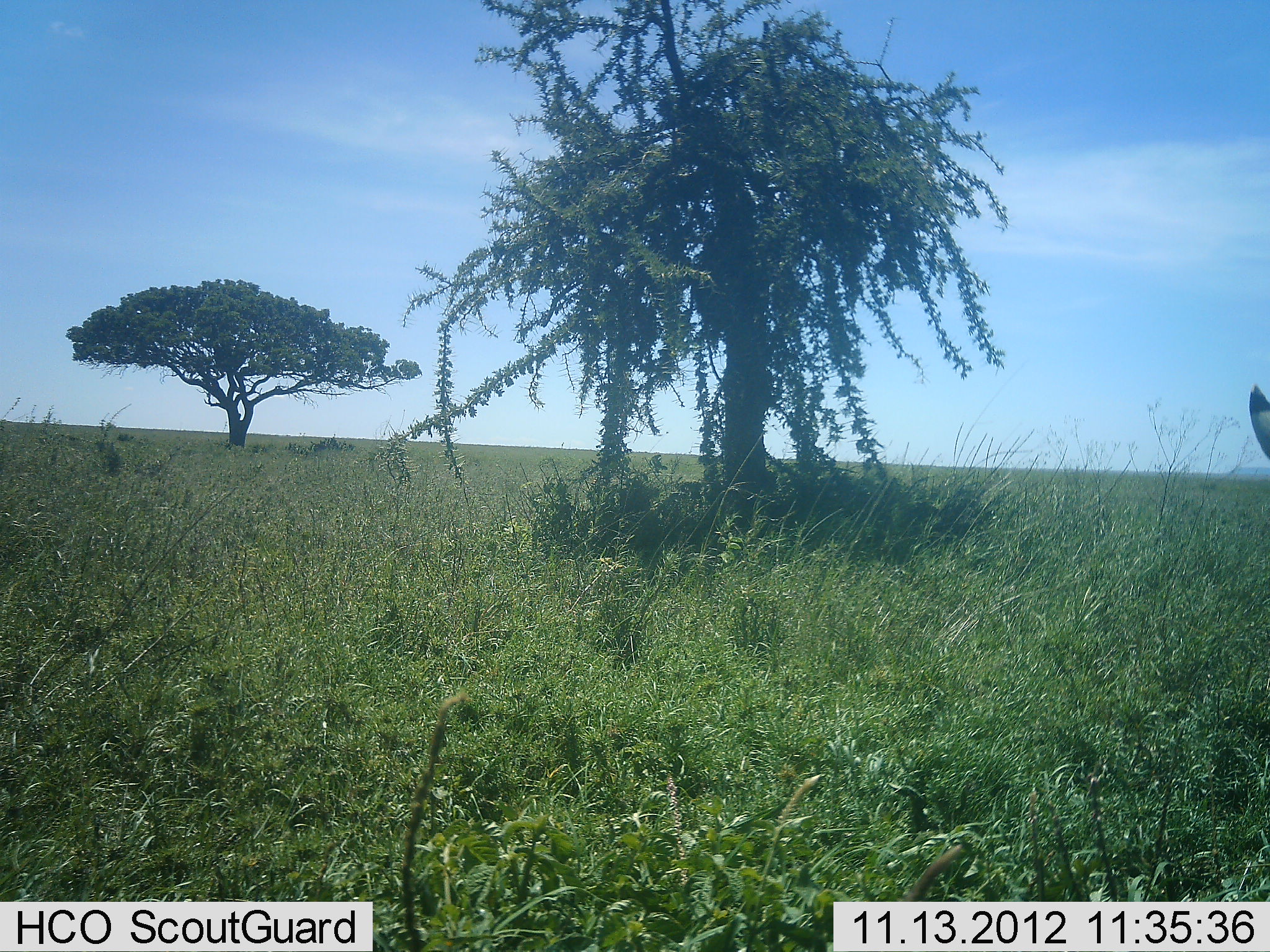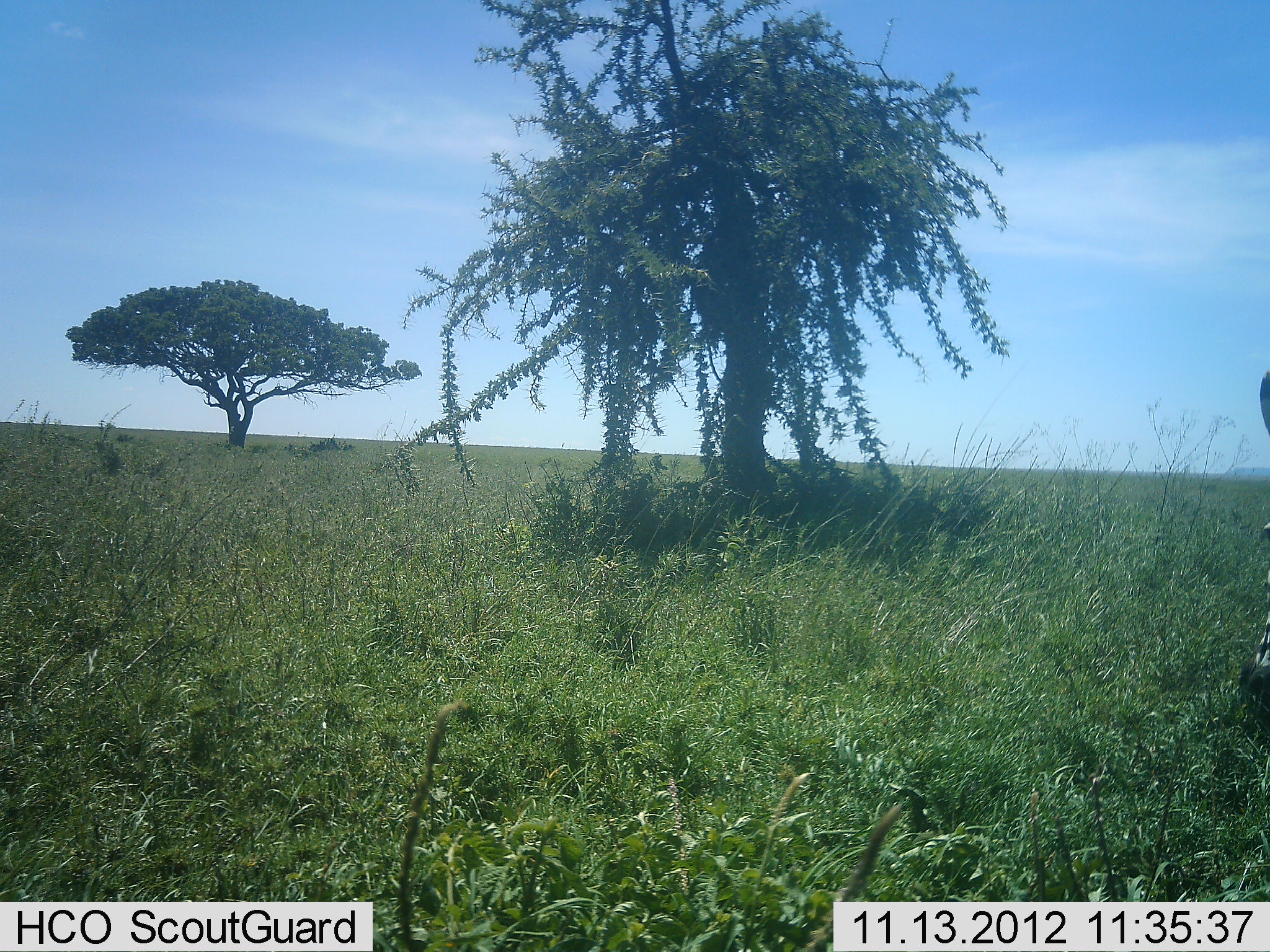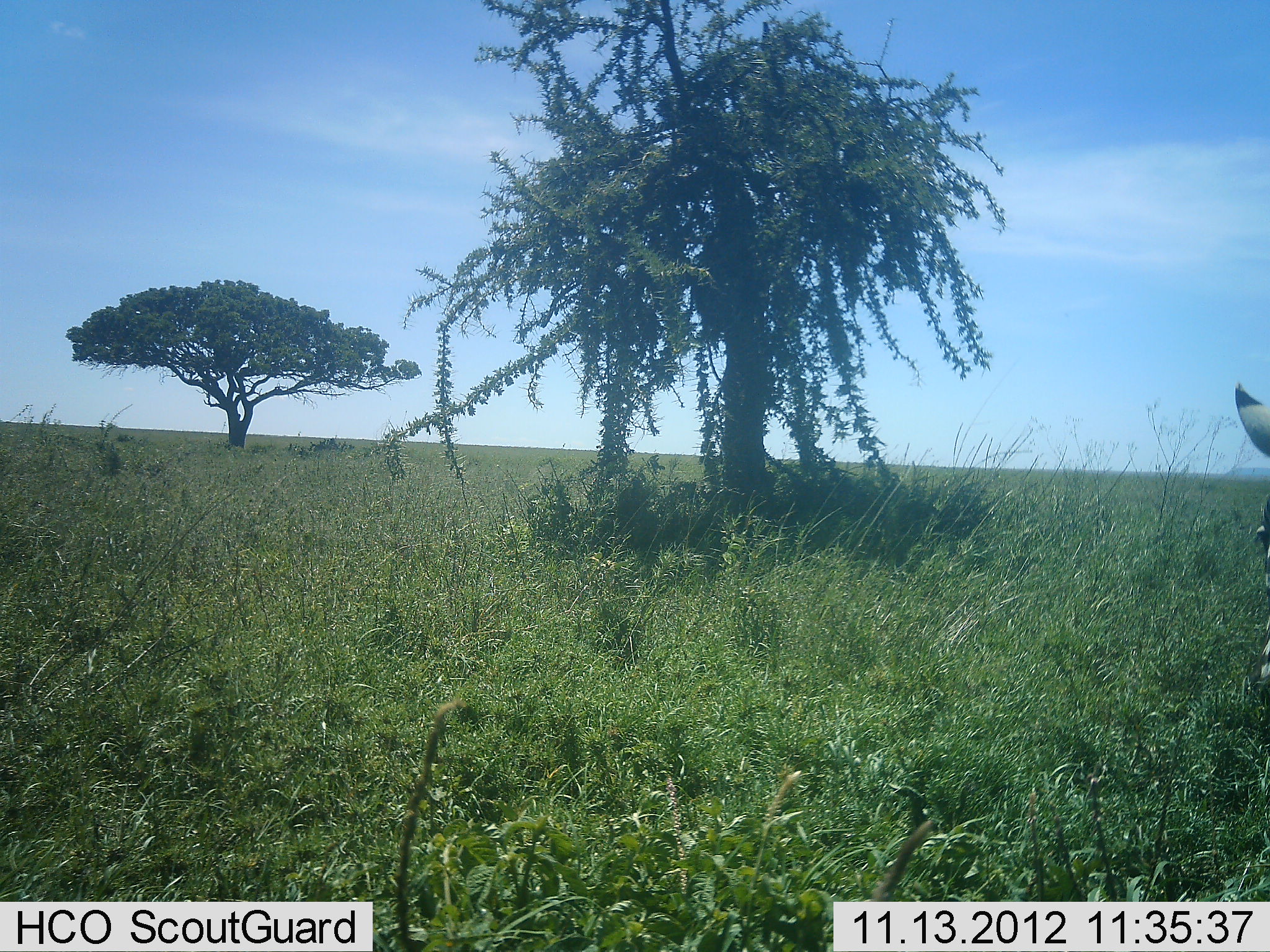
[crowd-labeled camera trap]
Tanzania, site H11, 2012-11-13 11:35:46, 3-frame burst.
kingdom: Animalia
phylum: Chordata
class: Mammalia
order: Perissodactyla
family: Equidae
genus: Equus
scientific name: Equus quagga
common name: plains zebra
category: zebra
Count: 1.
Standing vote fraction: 40%.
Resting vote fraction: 0%.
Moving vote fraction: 0%.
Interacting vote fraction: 0%.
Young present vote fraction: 0%.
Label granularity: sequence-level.